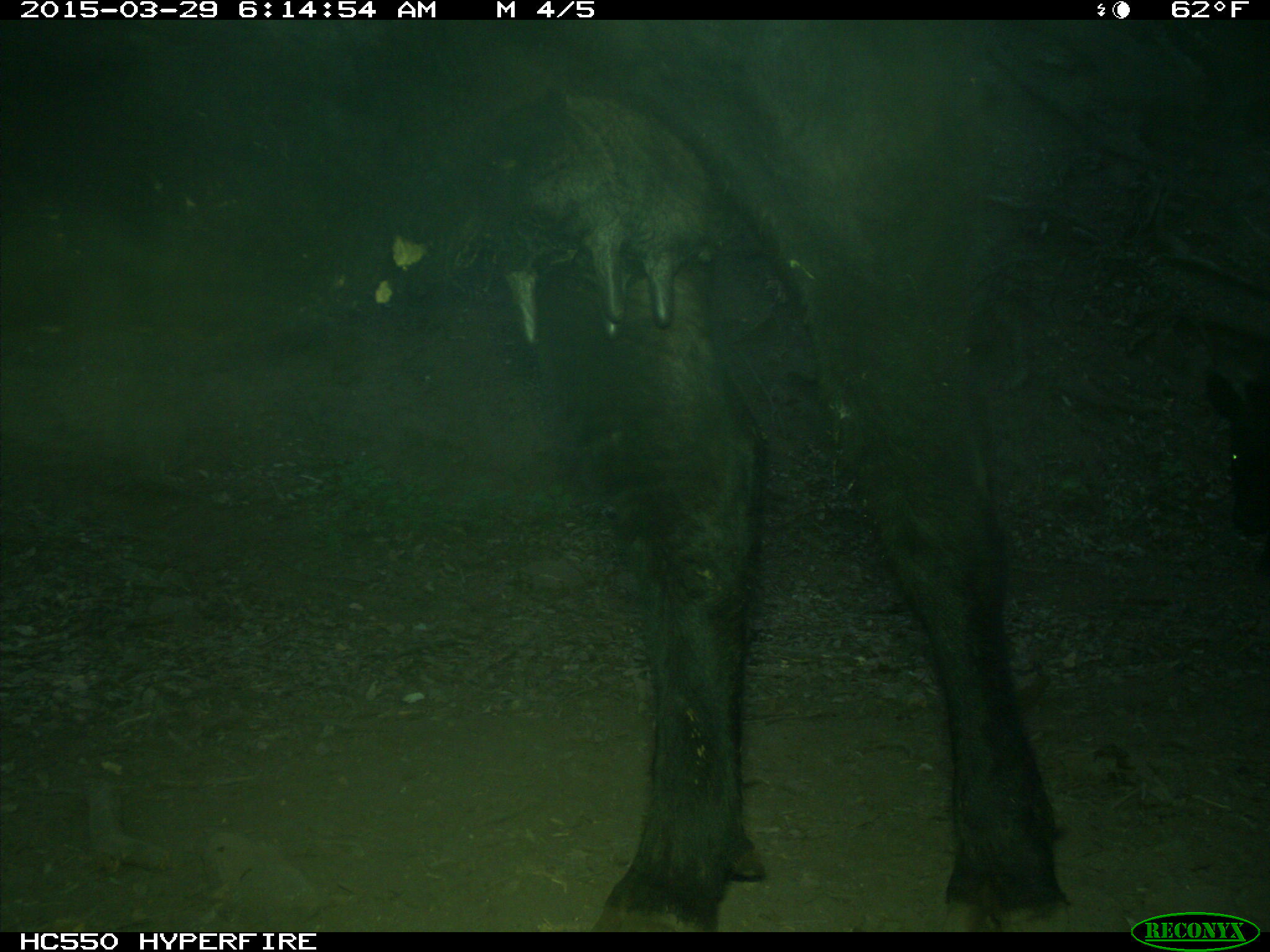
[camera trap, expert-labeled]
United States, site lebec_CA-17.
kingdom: Animalia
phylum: Chordata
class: Mammalia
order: Artiodactyla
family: Bovidae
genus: Bos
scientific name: Bos taurus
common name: domestic cow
Bos taurus (domestic cow).